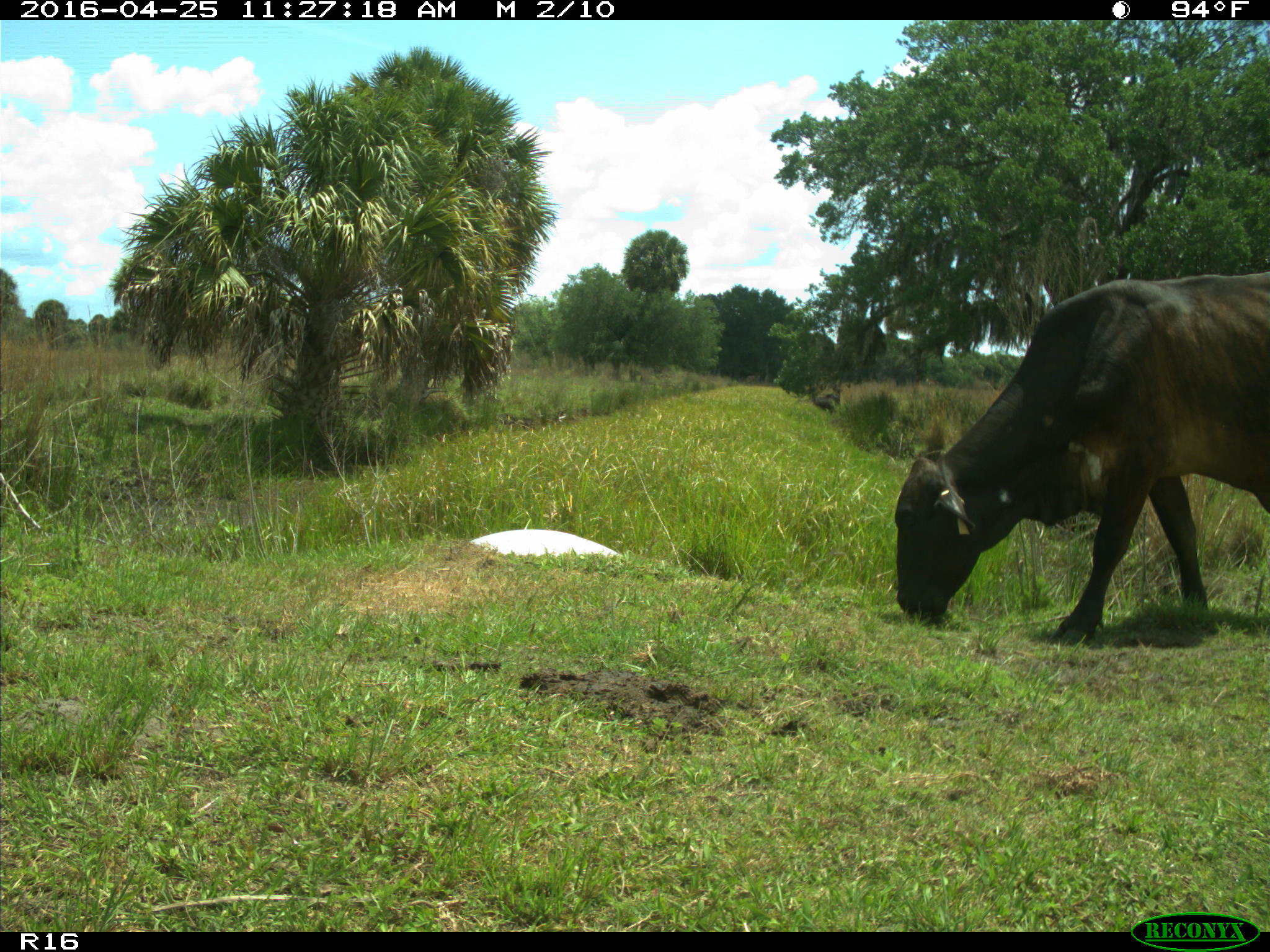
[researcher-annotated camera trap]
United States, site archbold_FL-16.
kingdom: Animalia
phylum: Chordata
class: Mammalia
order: Artiodactyla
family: Bovidae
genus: Bos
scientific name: Bos taurus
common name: domestic cow